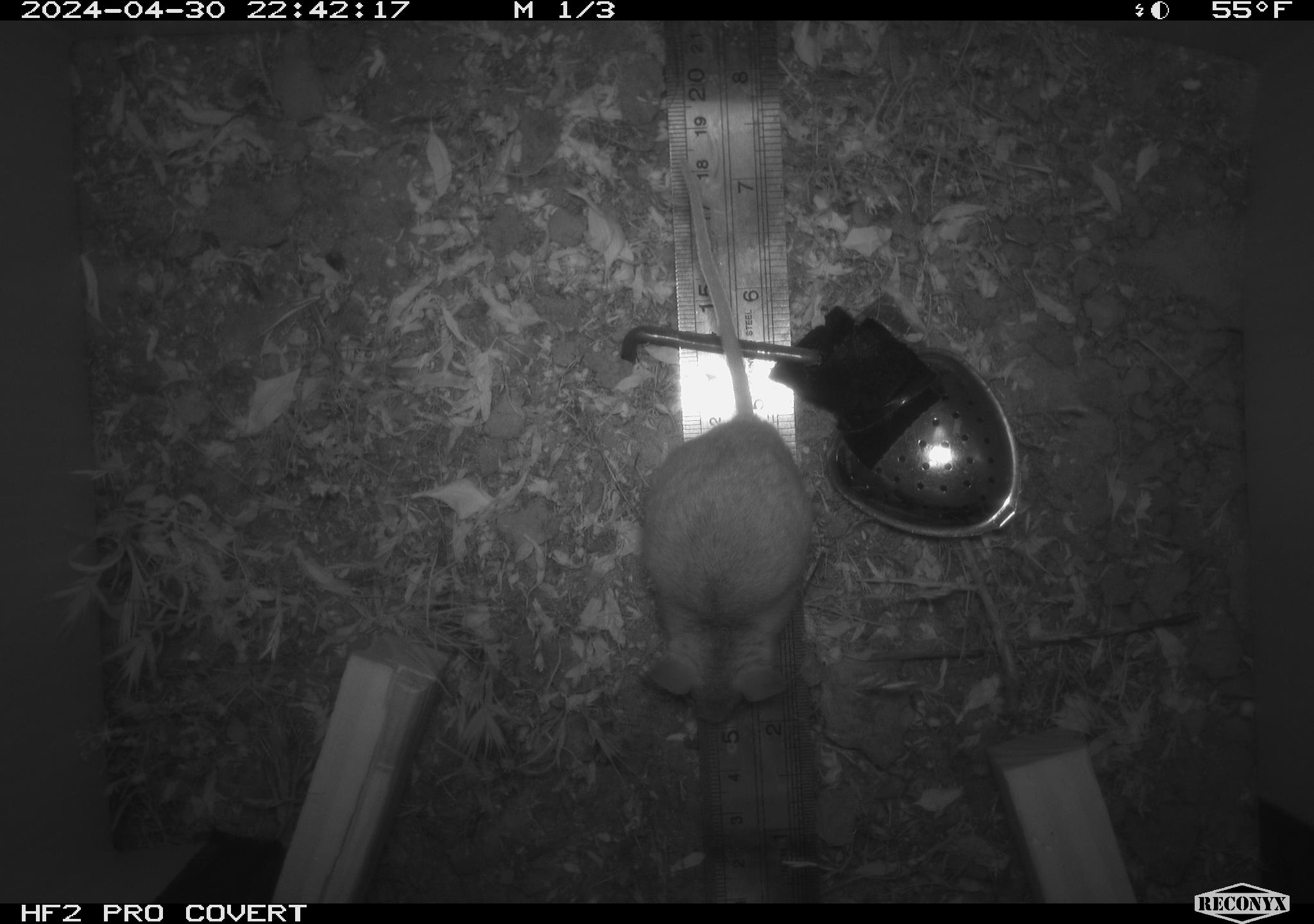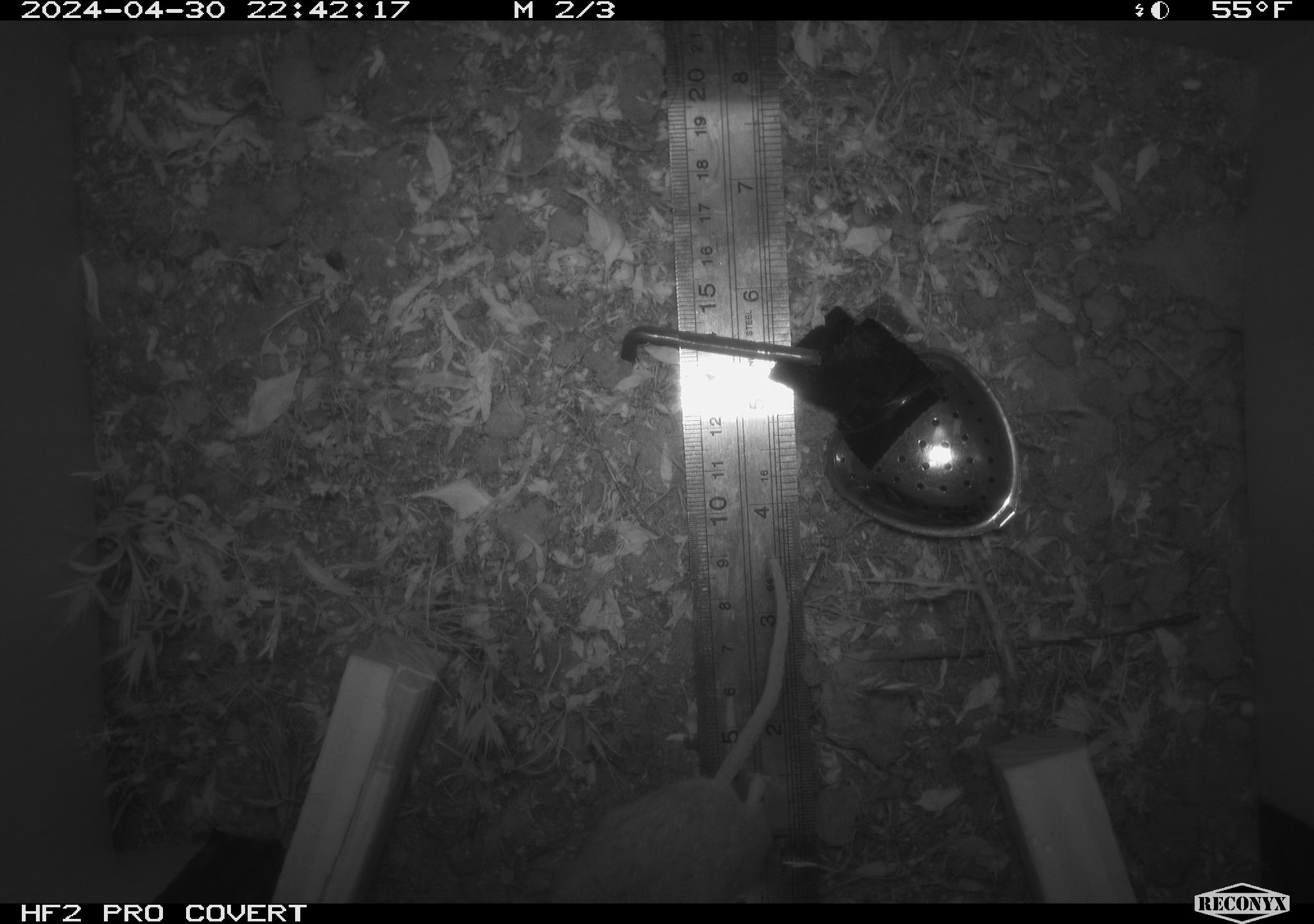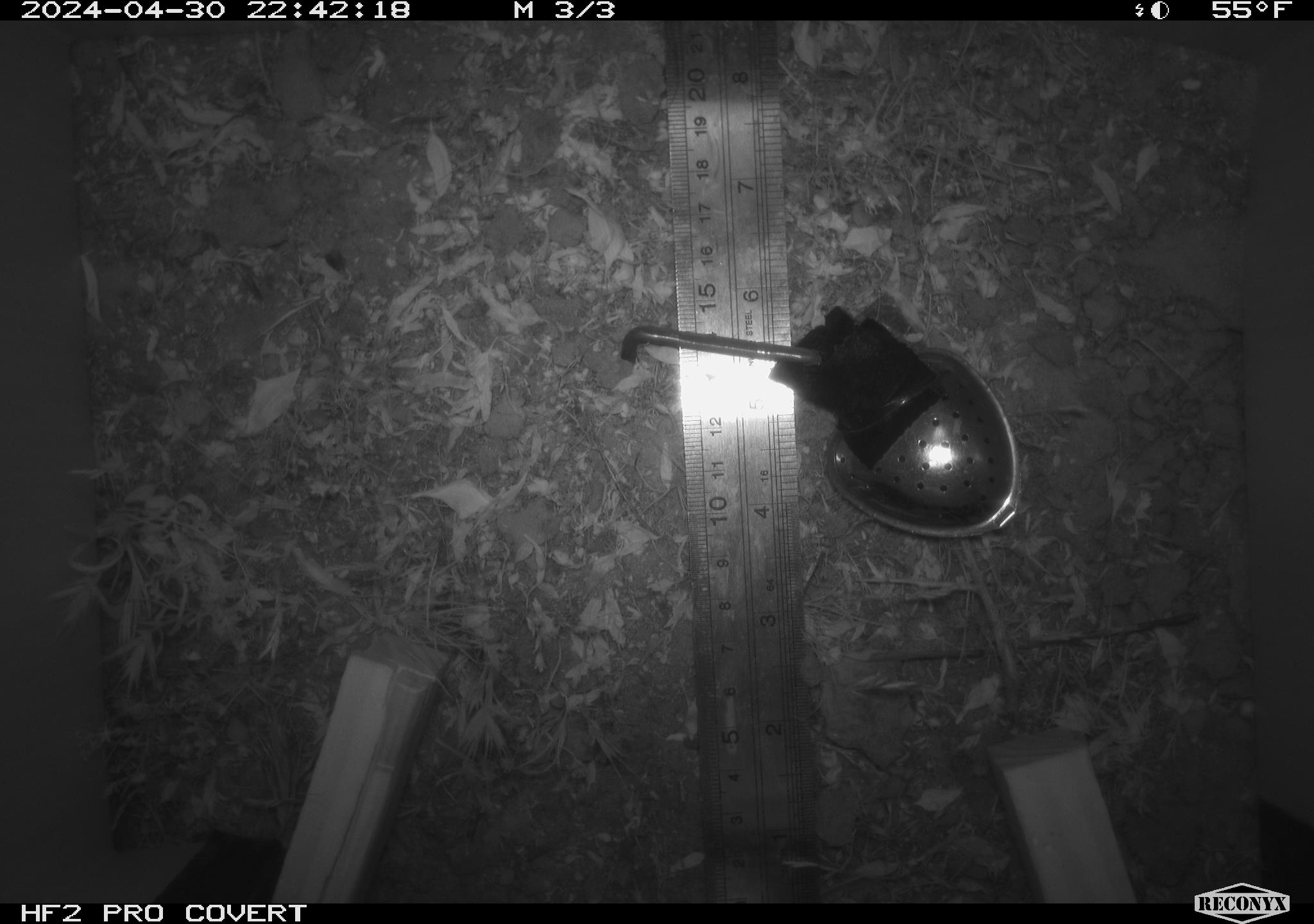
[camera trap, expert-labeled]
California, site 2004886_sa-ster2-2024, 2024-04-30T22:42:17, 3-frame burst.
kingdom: Animalia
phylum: Chordata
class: Mammalia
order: Rodentia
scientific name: Rodentia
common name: mouse species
Mouse species (Rodentia).